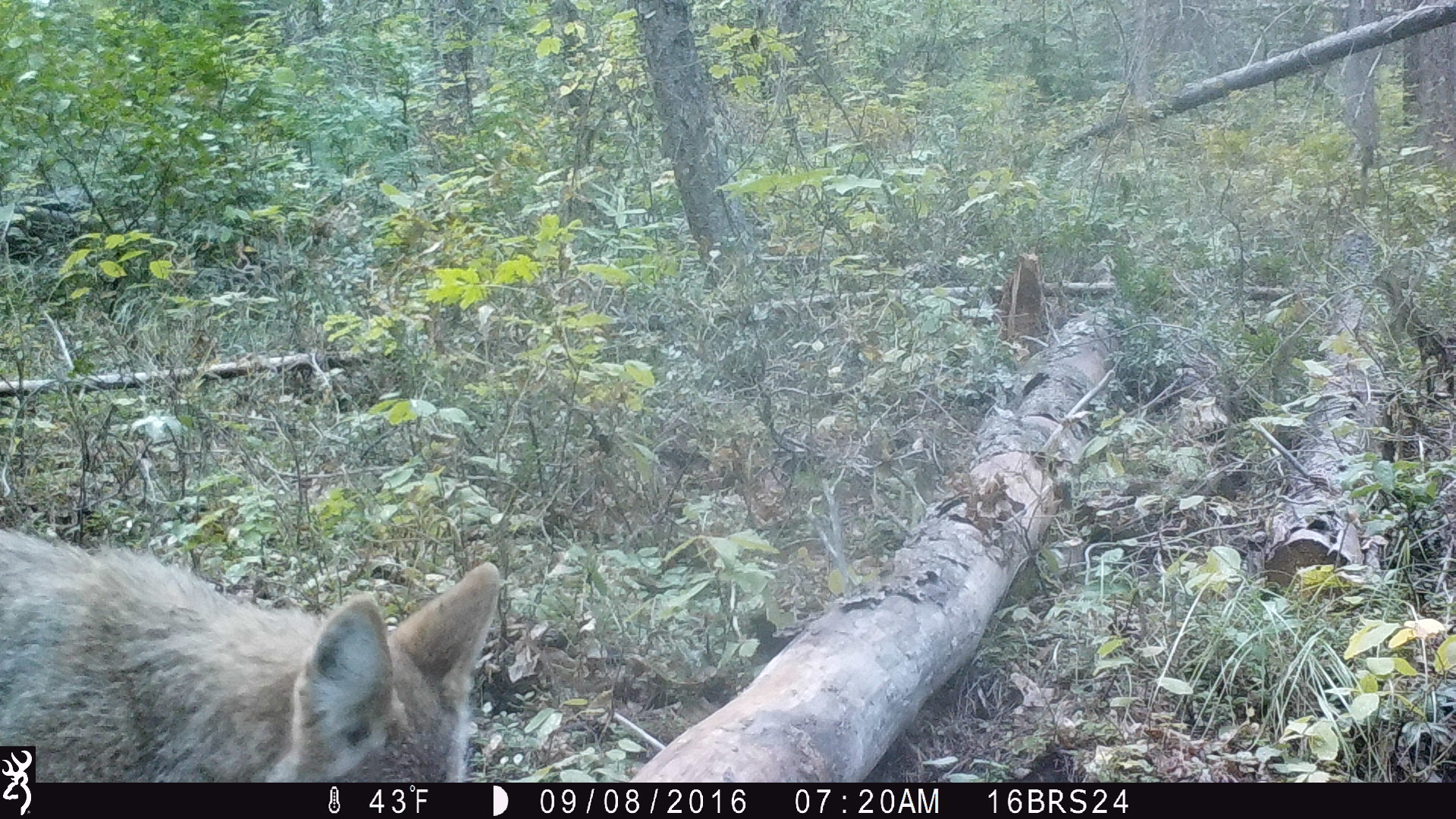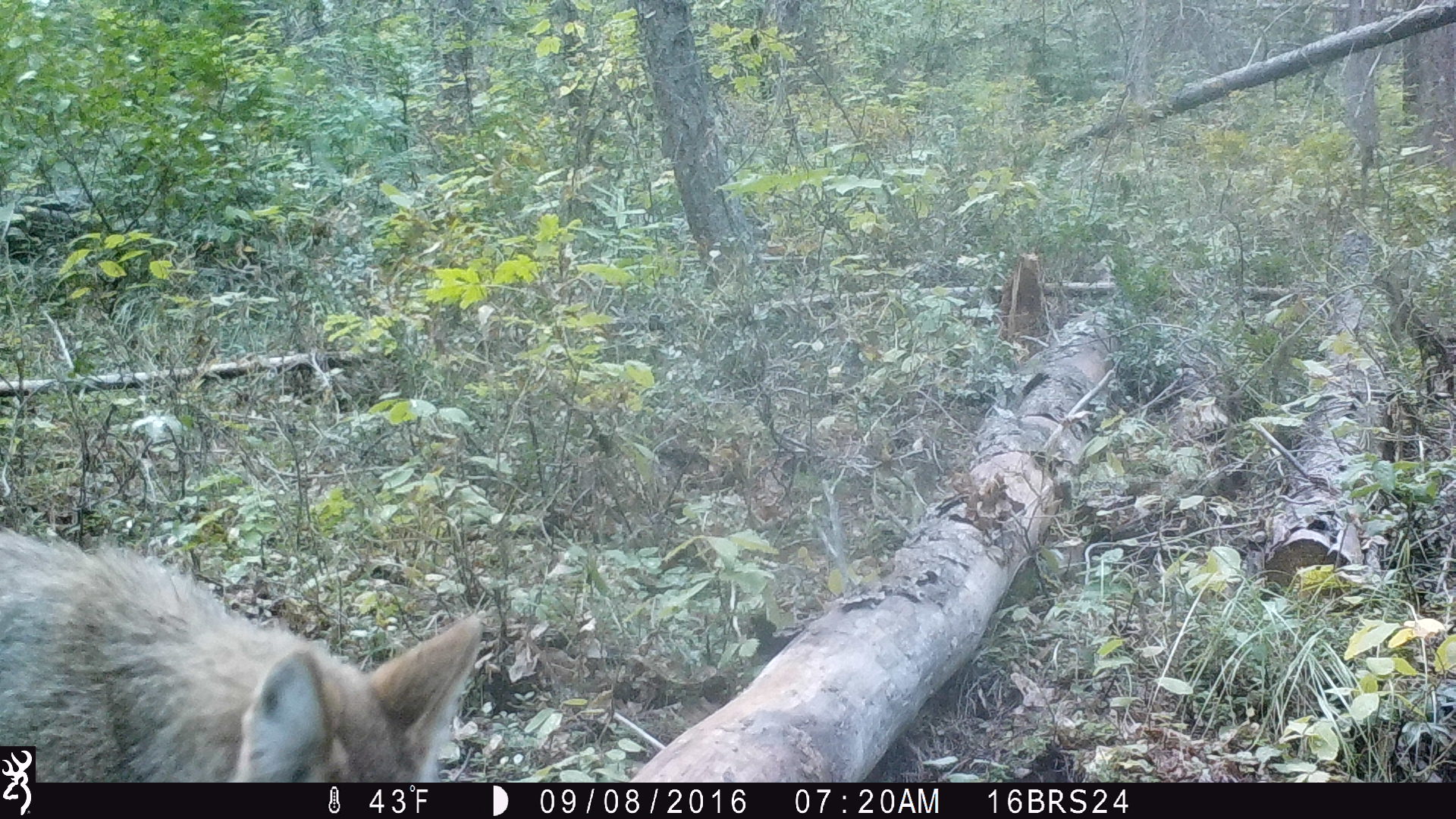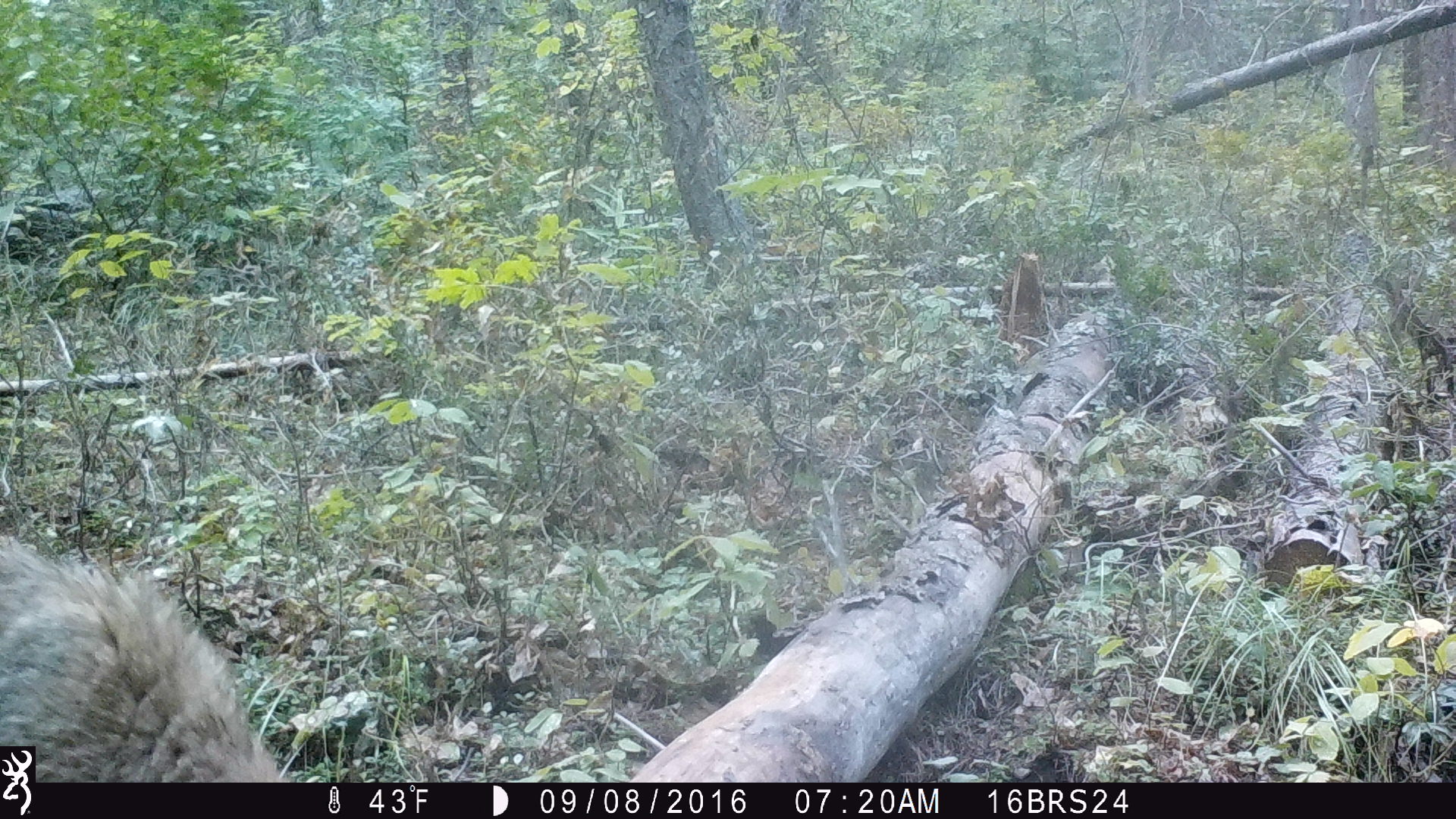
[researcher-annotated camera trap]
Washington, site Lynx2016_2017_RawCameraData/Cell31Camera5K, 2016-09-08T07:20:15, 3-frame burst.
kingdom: Animalia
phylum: Chordata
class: Mammalia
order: Carnivora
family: Canidae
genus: Canis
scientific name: Canis latrans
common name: coyote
Canis latrans (coyote). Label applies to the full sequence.